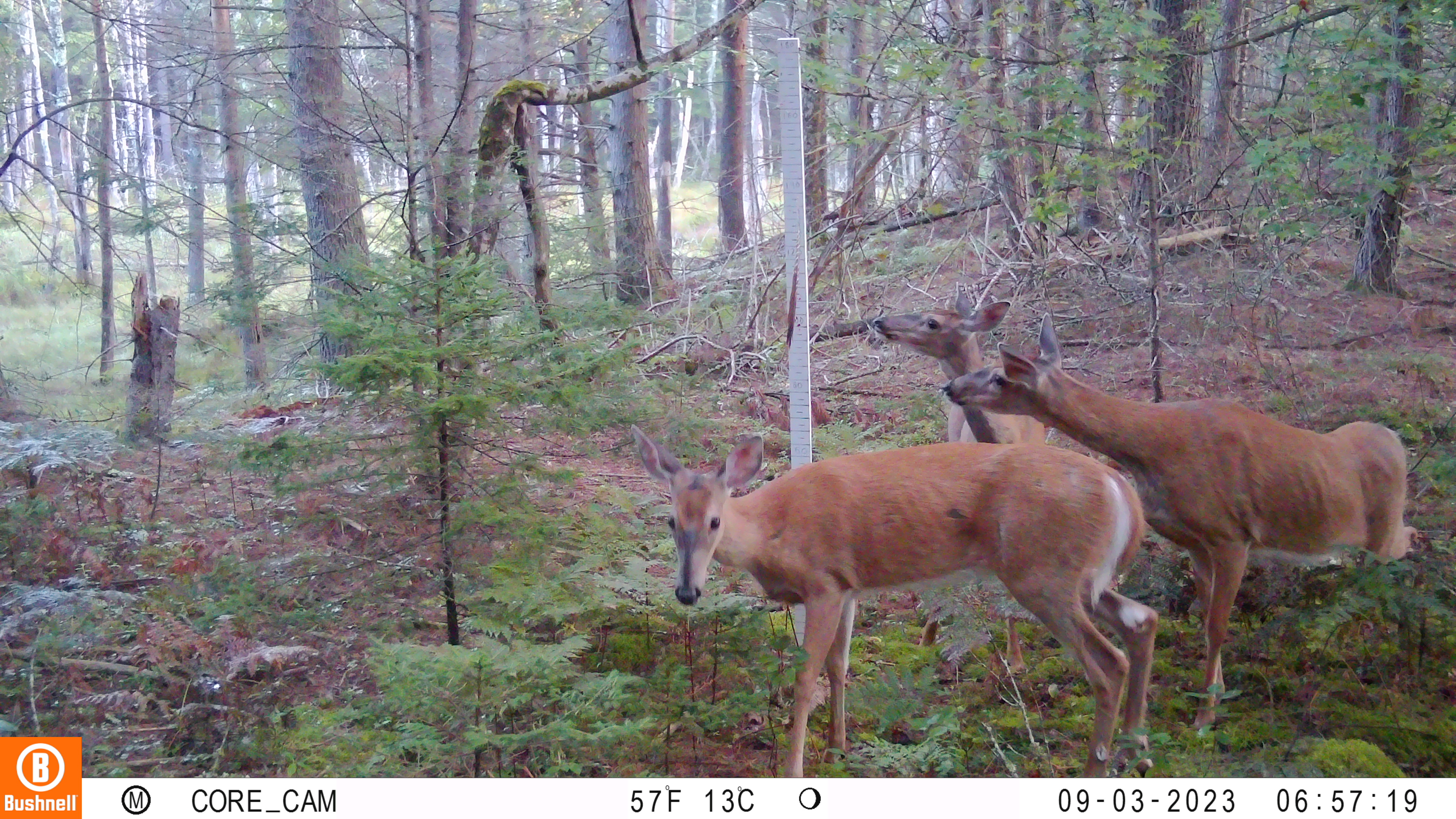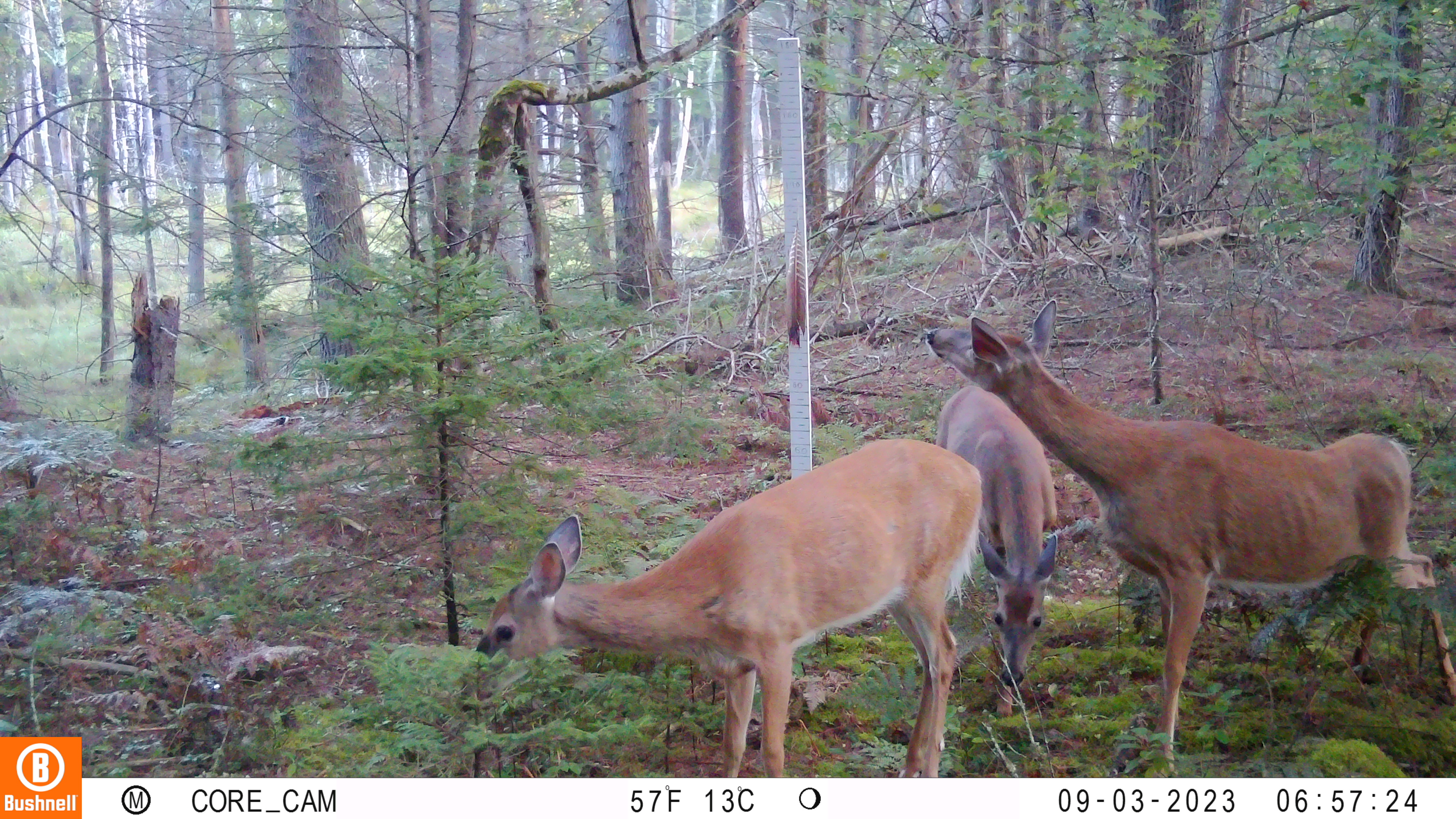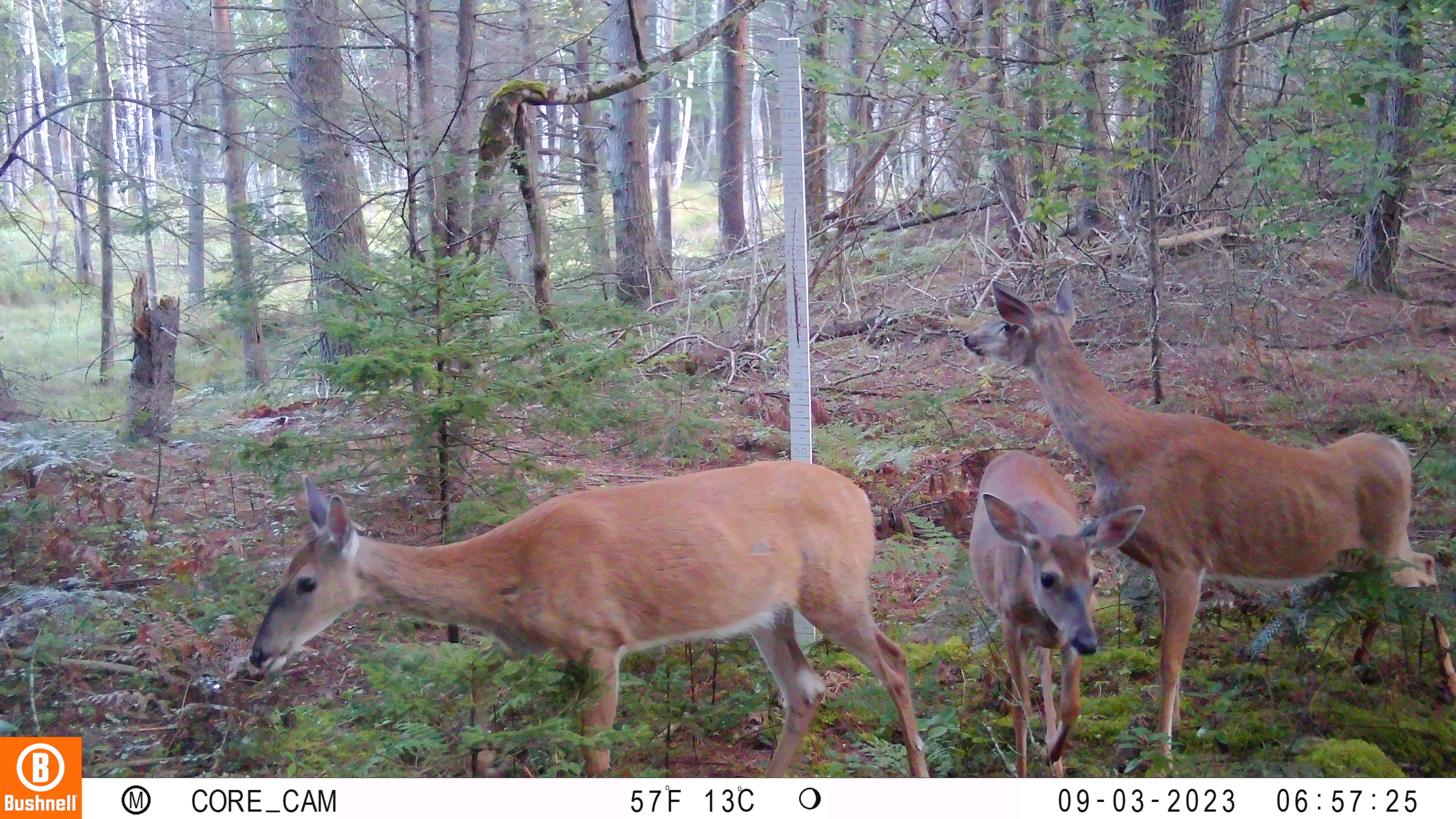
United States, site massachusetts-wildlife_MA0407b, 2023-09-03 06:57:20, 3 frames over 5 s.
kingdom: Animalia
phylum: Chordata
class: Mammalia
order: Artiodactyla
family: Cervidae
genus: Odocoileus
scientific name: Odocoileus virginianus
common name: white-tailed deer